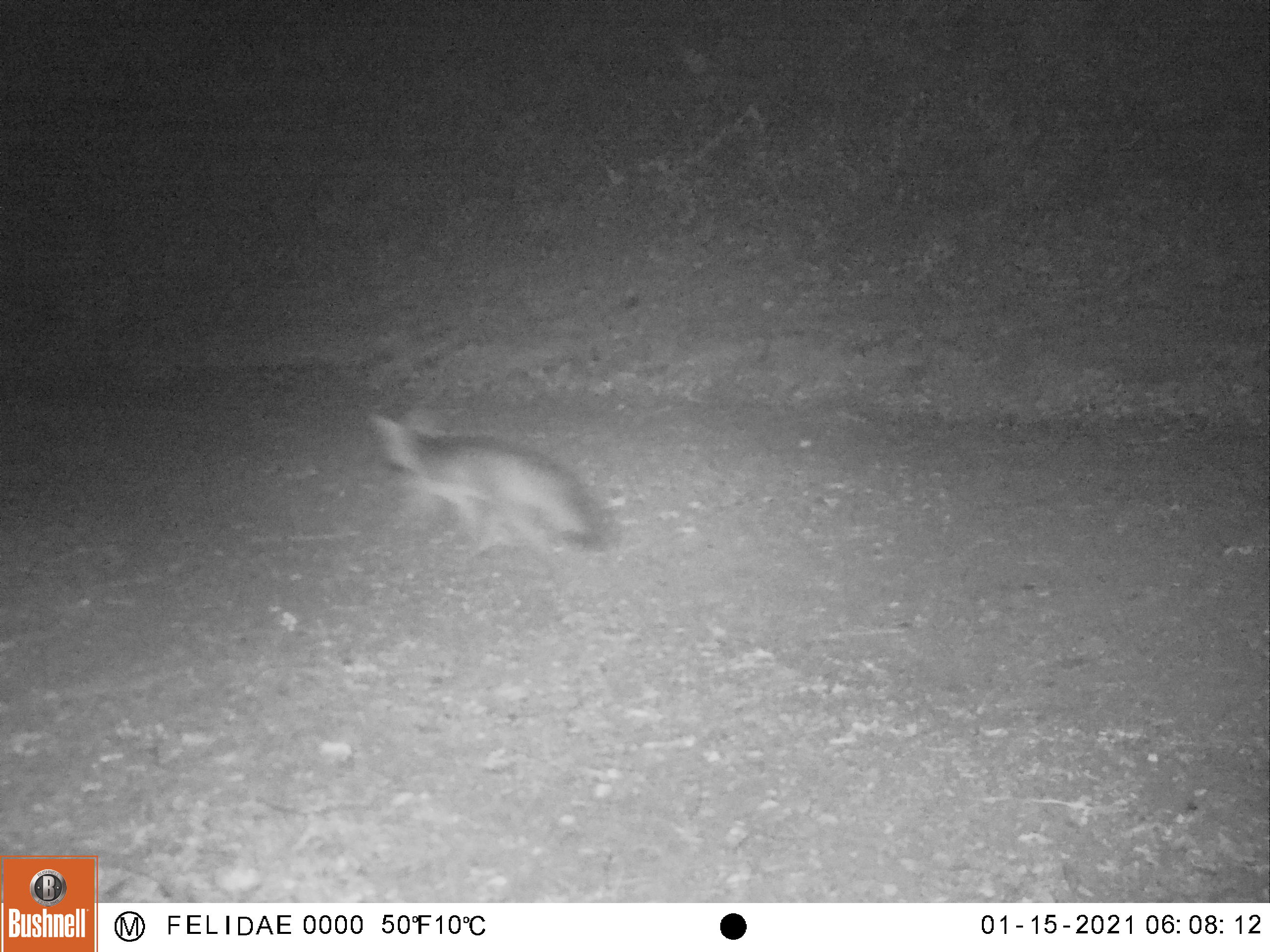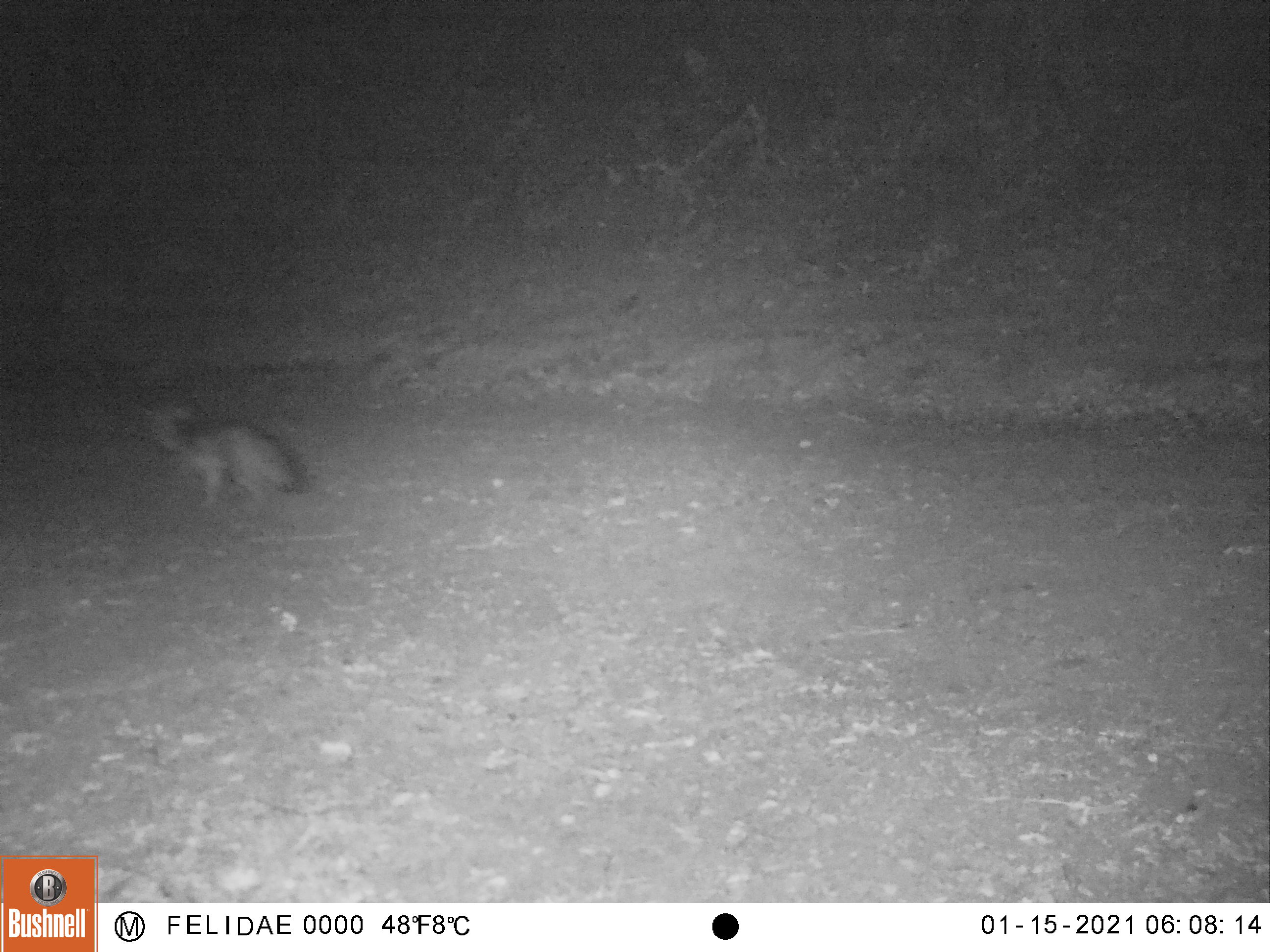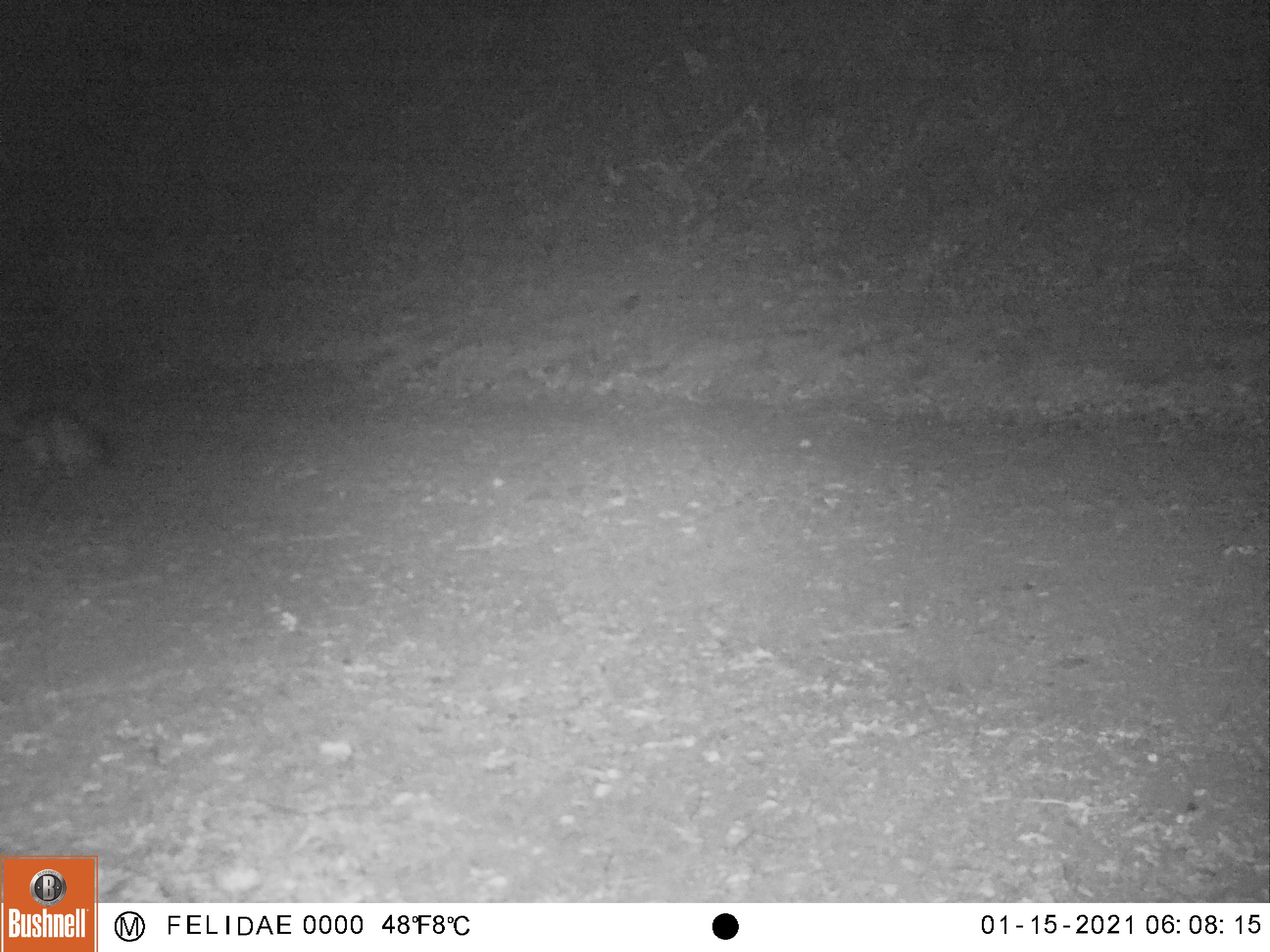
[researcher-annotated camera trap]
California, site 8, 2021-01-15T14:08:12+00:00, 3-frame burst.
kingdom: Animalia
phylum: Chordata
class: Mammalia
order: Carnivora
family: Canidae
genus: Urocyon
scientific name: Urocyon cinereoargenteus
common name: gray fox